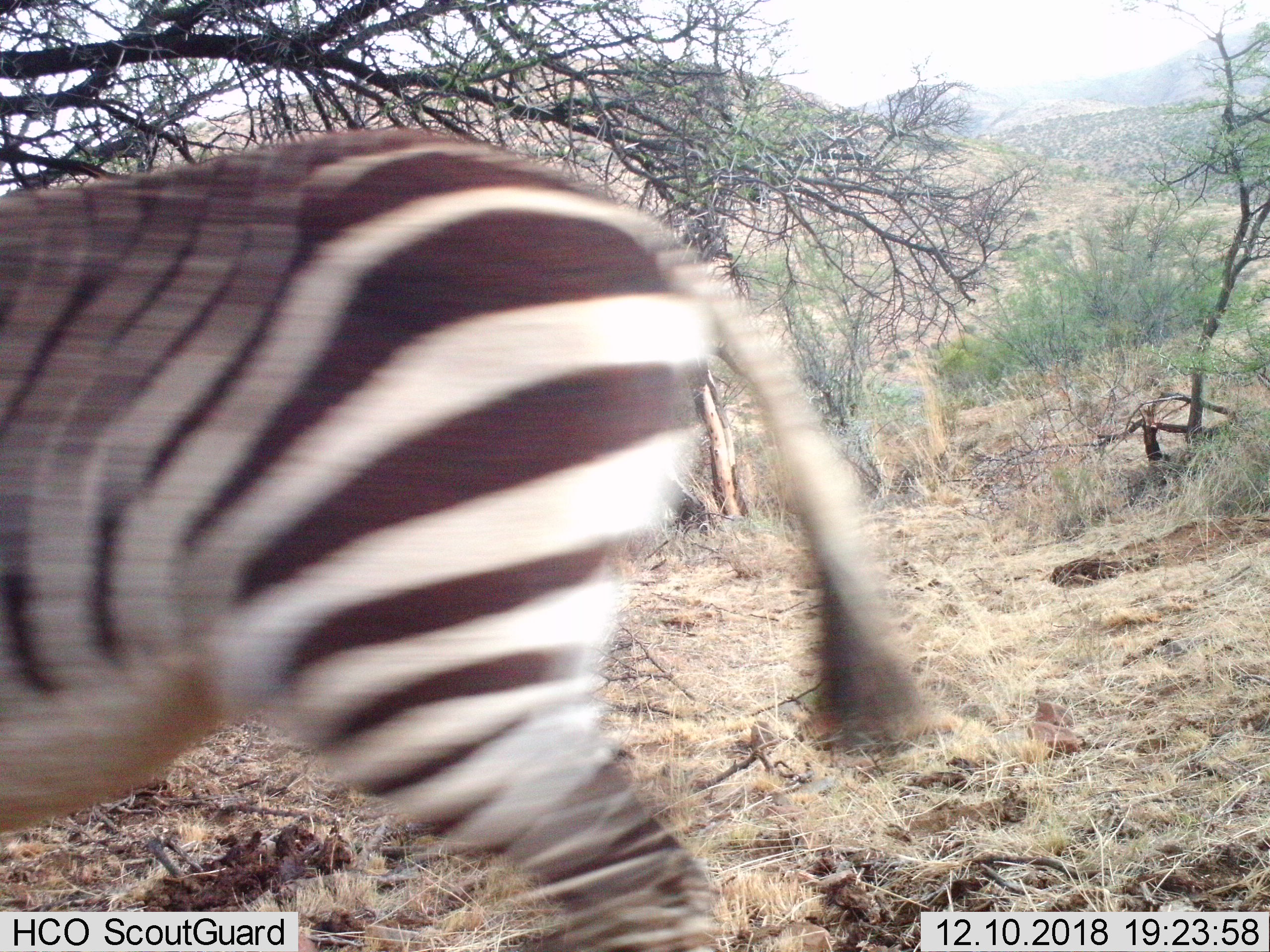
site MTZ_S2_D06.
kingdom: Animalia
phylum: Chordata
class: Mammalia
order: Perissodactyla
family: Equidae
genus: Equus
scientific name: Equus zebra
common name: mountain zebra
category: zebramountain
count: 1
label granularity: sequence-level